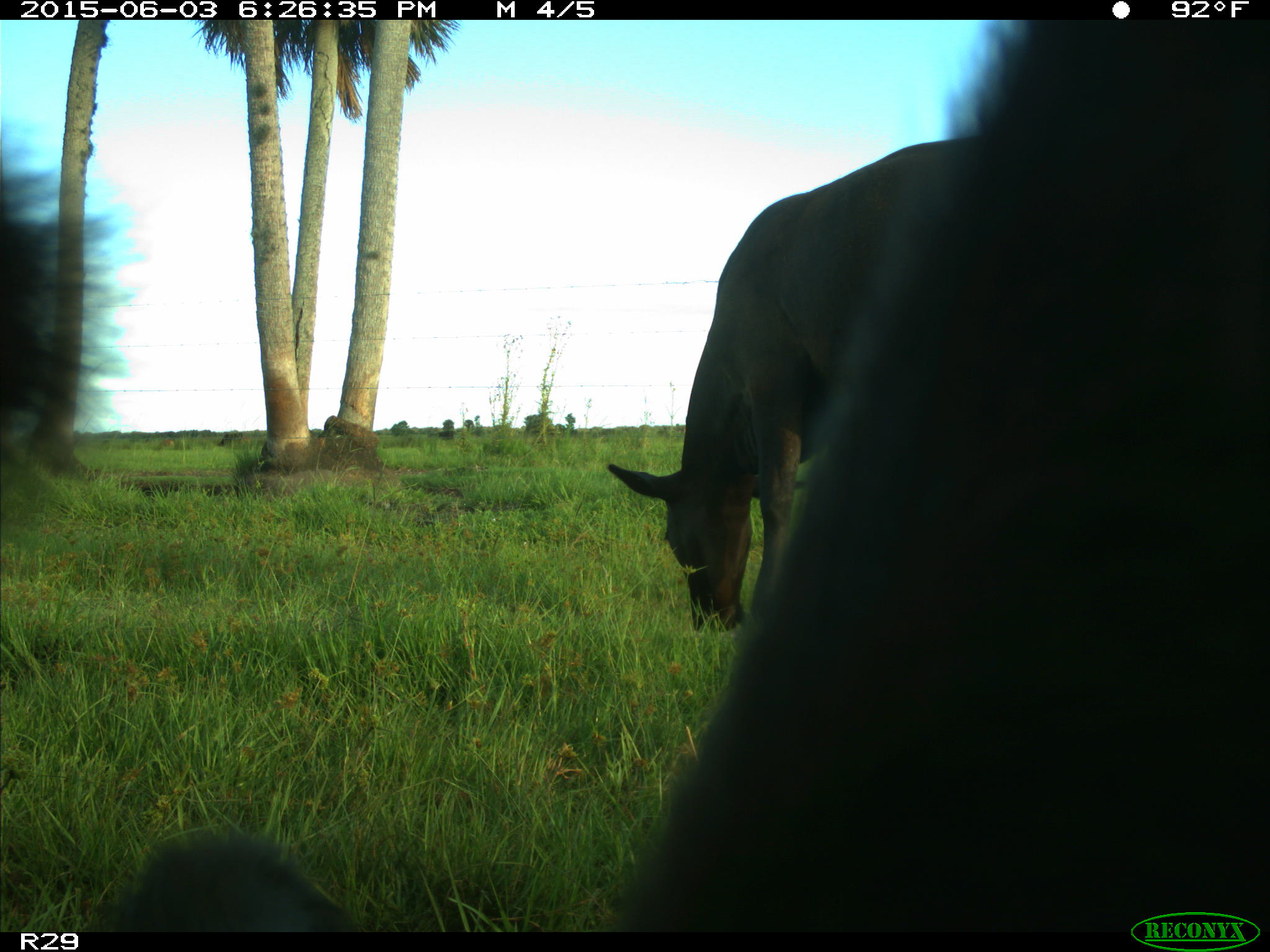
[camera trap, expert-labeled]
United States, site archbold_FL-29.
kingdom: Animalia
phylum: Chordata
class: Mammalia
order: Artiodactyla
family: Bovidae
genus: Bos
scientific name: Bos taurus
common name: domestic cow